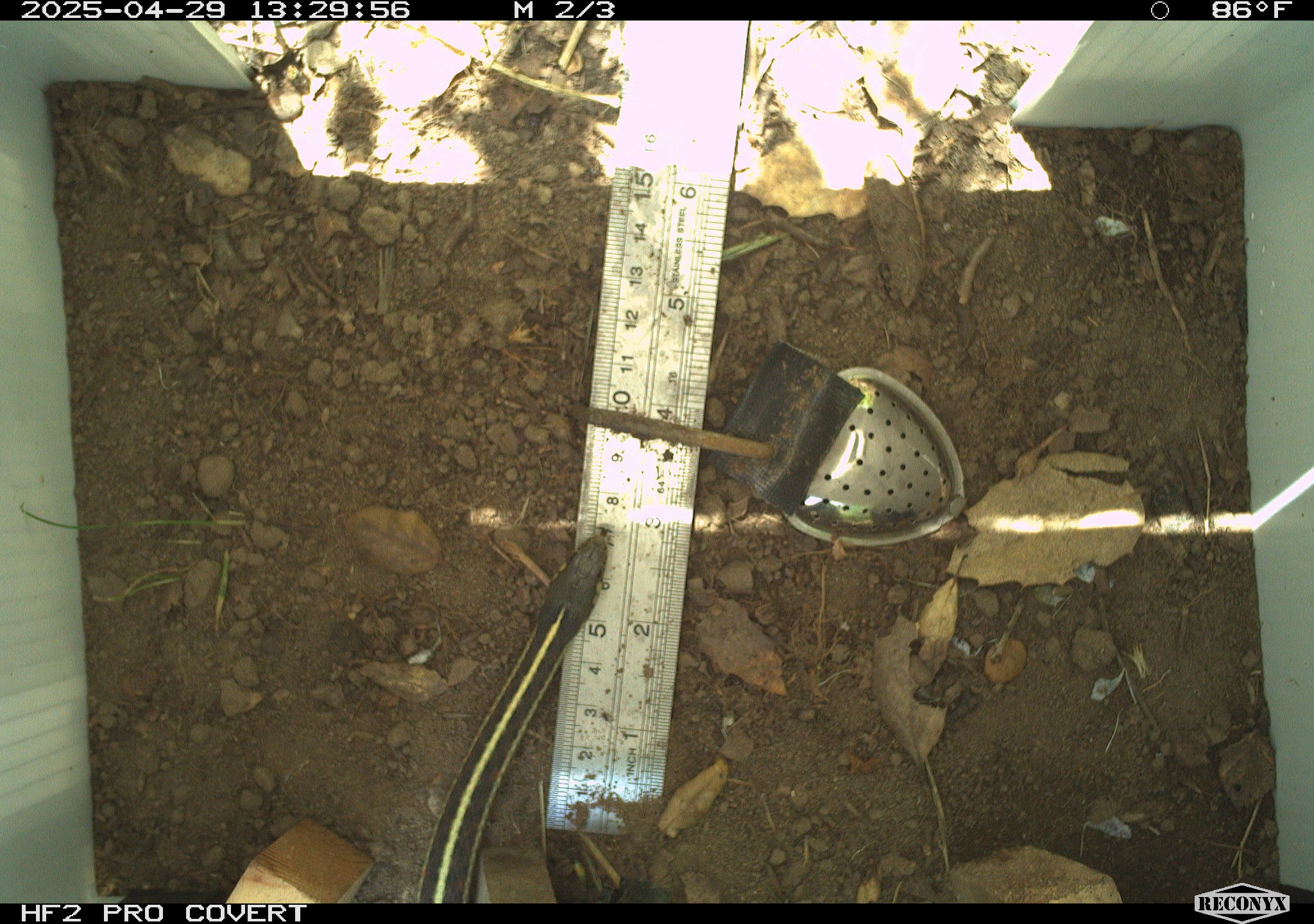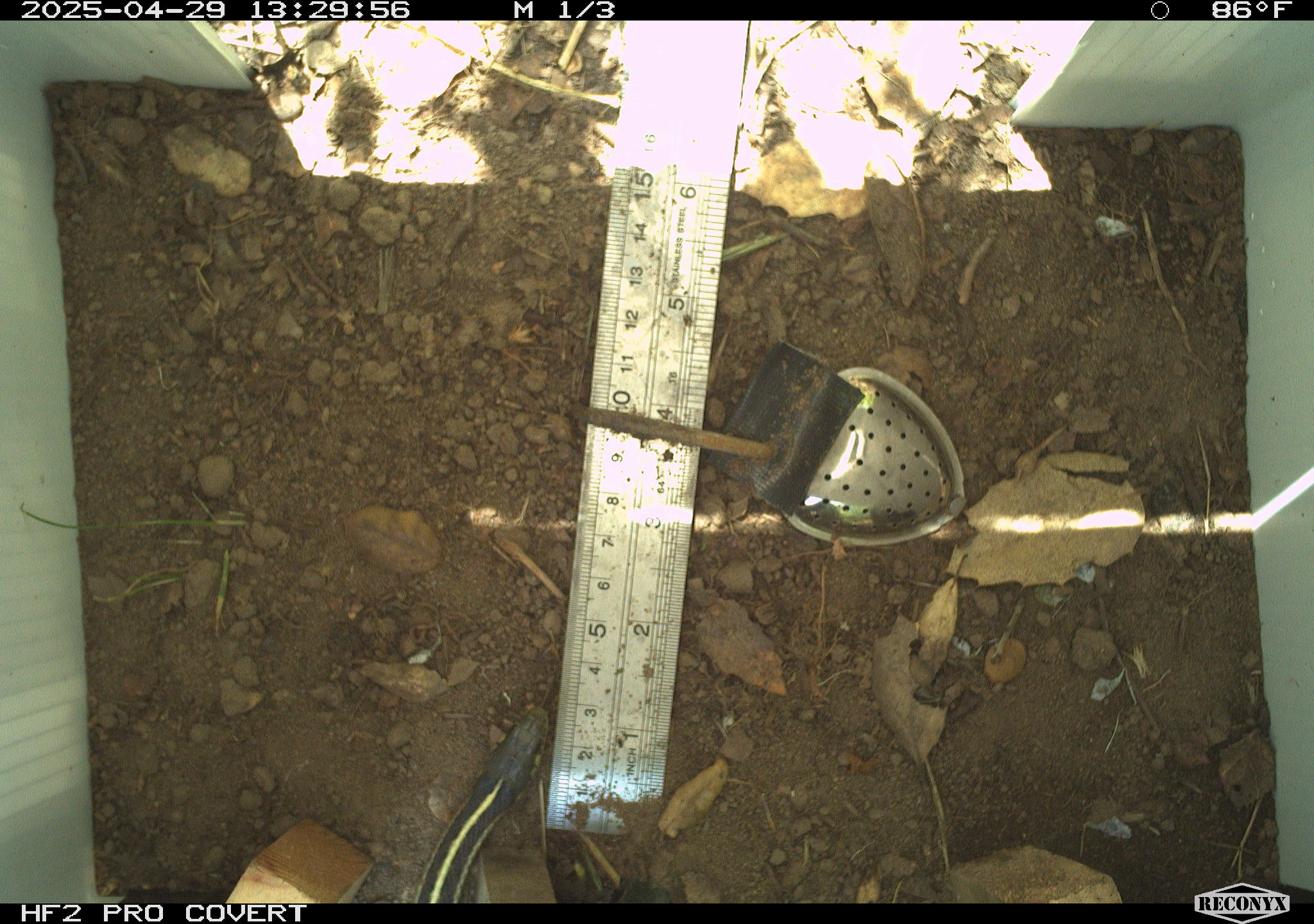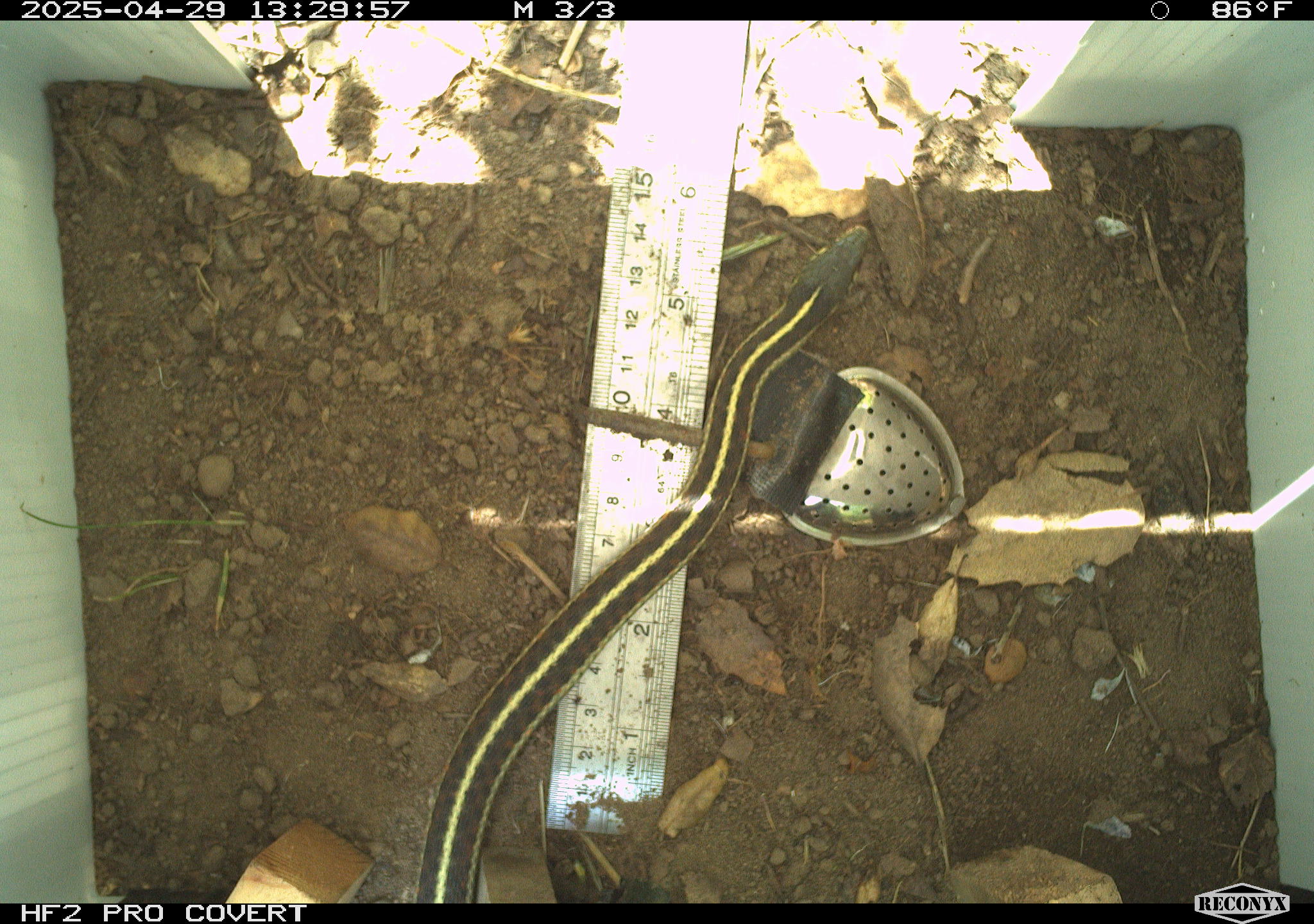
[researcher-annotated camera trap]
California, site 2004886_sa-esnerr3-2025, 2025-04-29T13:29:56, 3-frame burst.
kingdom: Animalia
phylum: Chordata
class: Reptilia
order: Squamata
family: Colubridae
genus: Thamnophis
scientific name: Thamnophis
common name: american gartersnakes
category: thamnophis species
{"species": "thamnophis species (american gartersnakes) (Thamnophis)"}